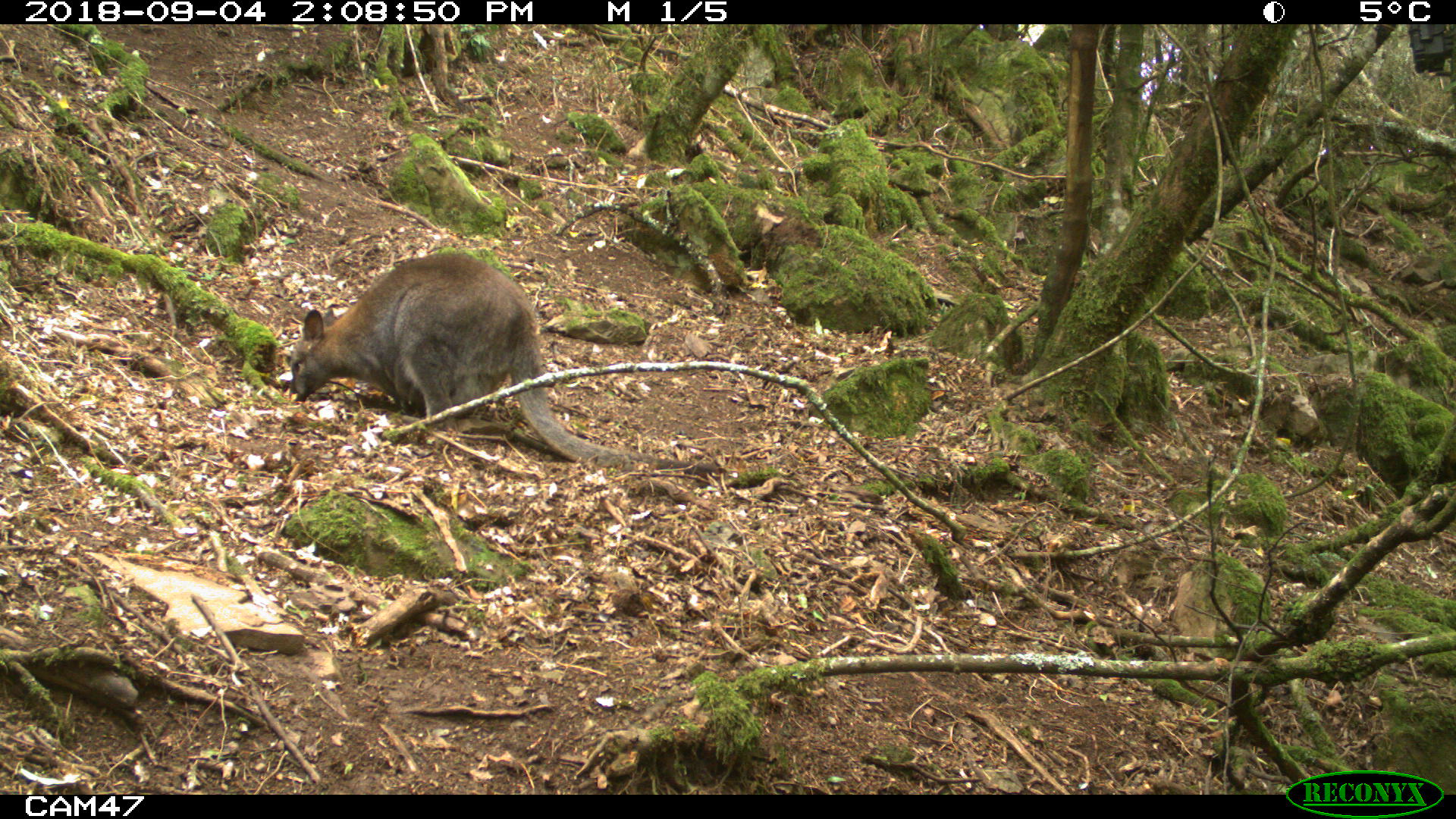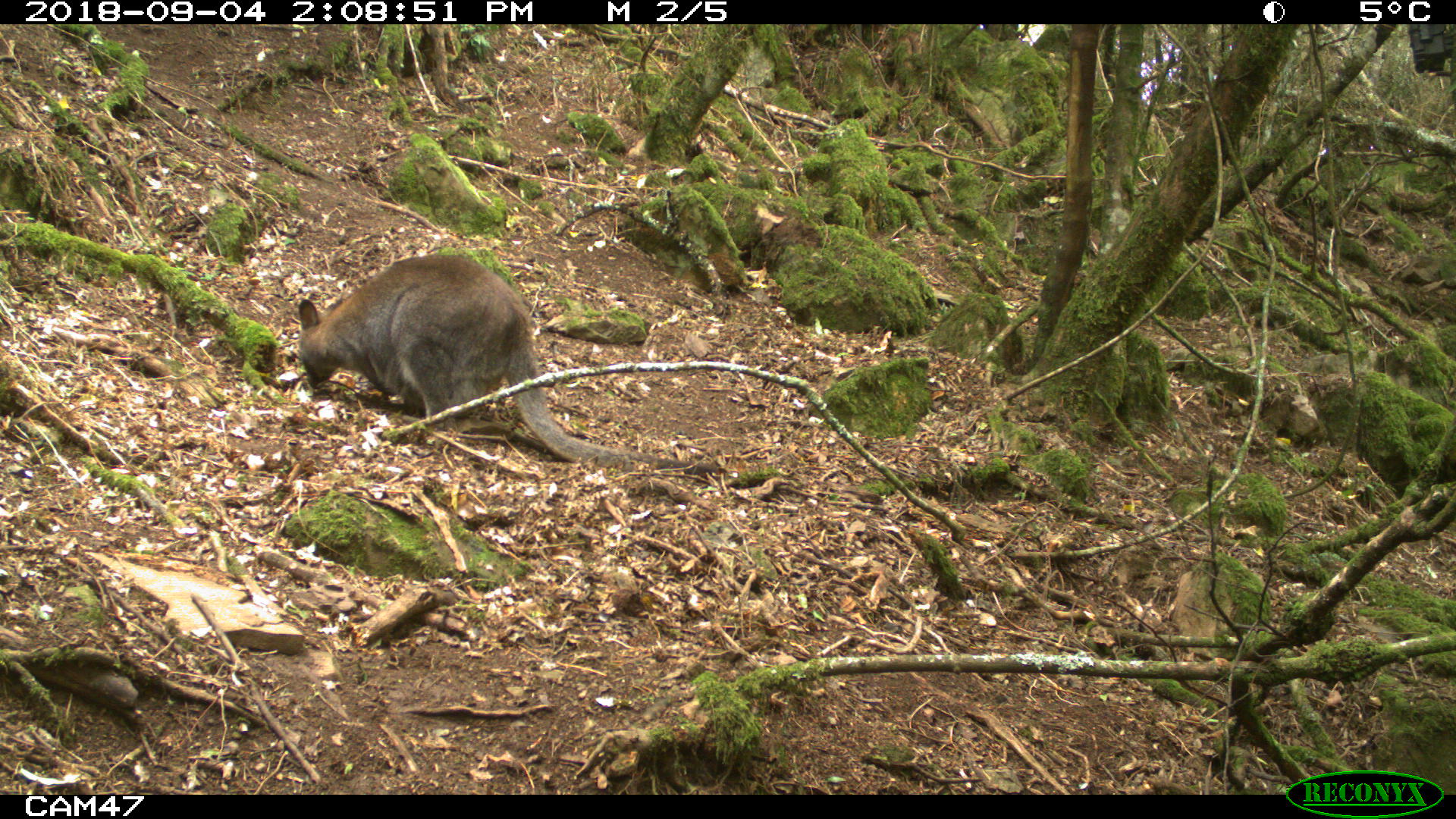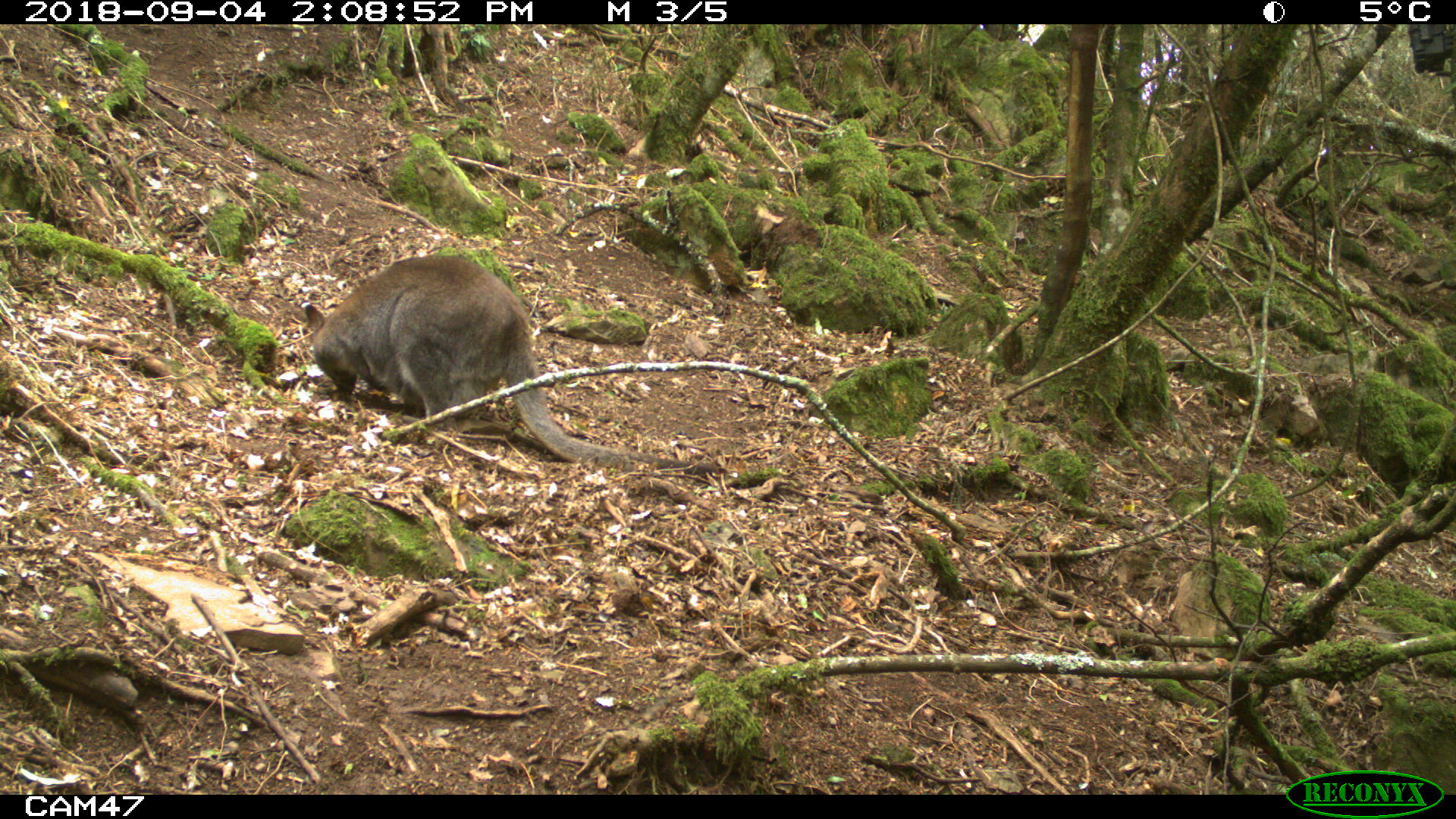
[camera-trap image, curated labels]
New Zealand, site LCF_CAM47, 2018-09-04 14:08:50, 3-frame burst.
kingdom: Animalia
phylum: Chordata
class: Mammalia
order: Diprotodontia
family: Macropodidae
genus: Notamacropus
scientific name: Notamacropus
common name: wallaby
Wallaby (Notamacropus).